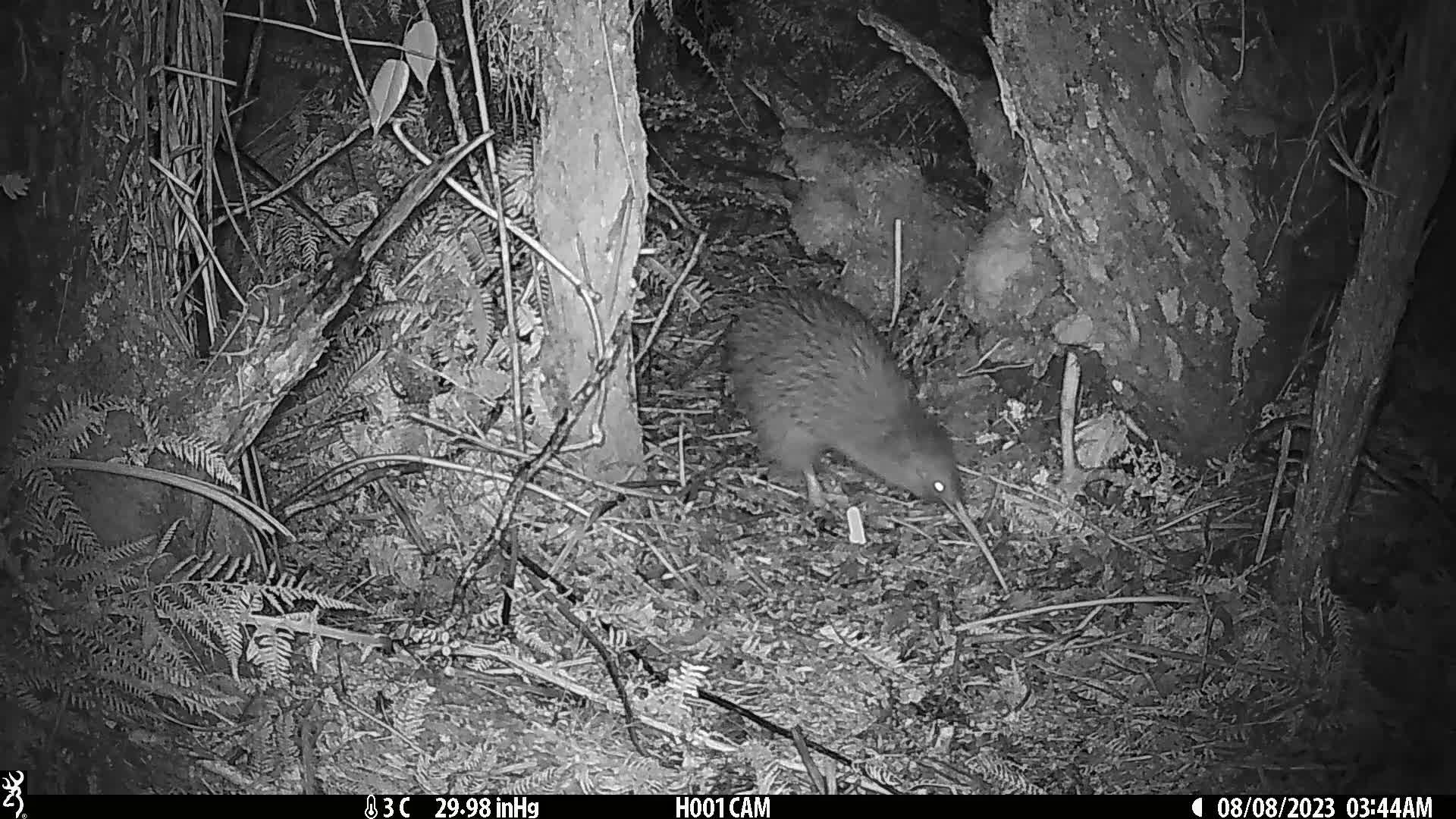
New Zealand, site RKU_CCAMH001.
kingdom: Animalia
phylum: Chordata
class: Aves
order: Apterygiformes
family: Apterygidae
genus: Apteryx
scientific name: Apteryx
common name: kiwi